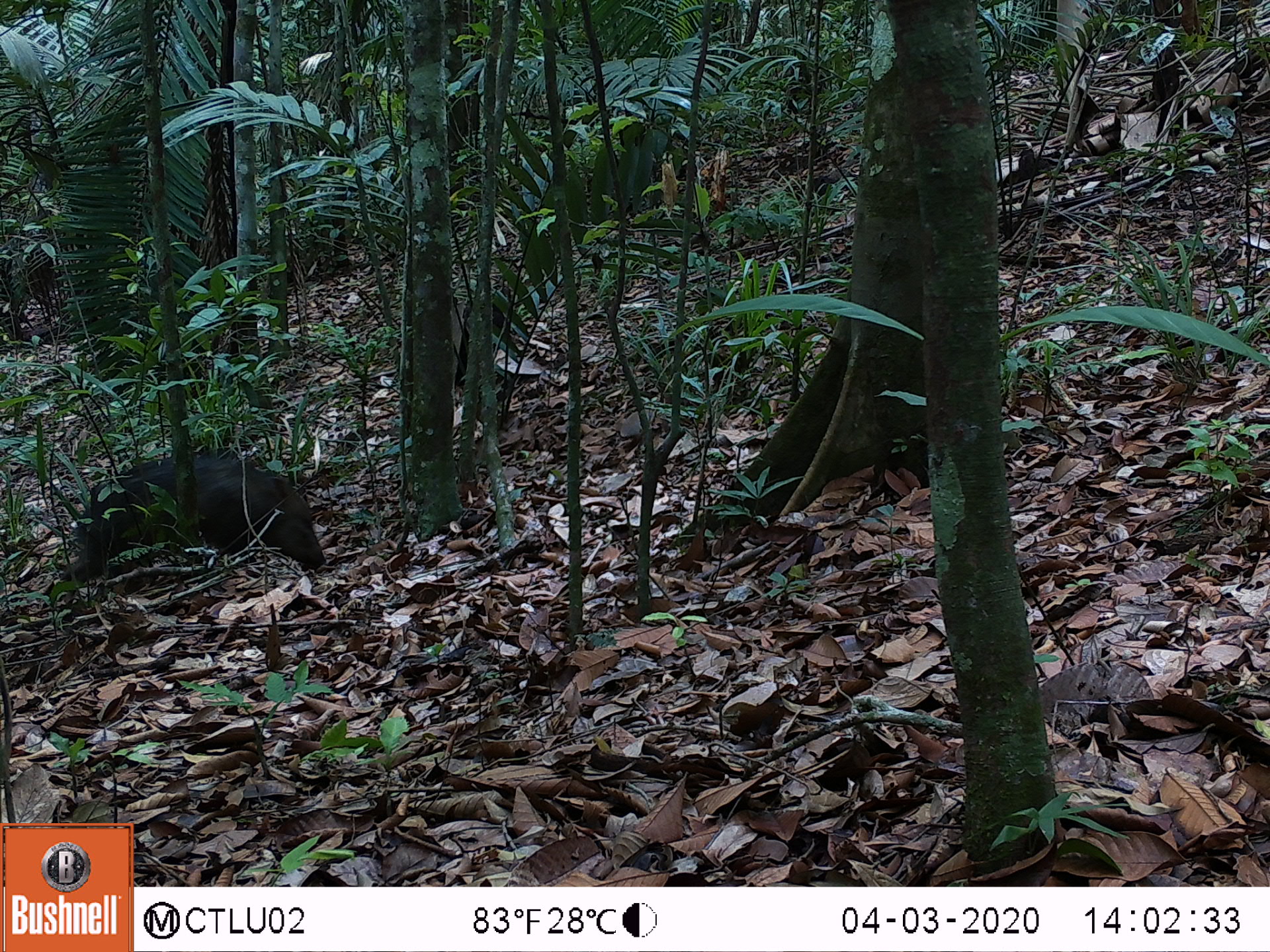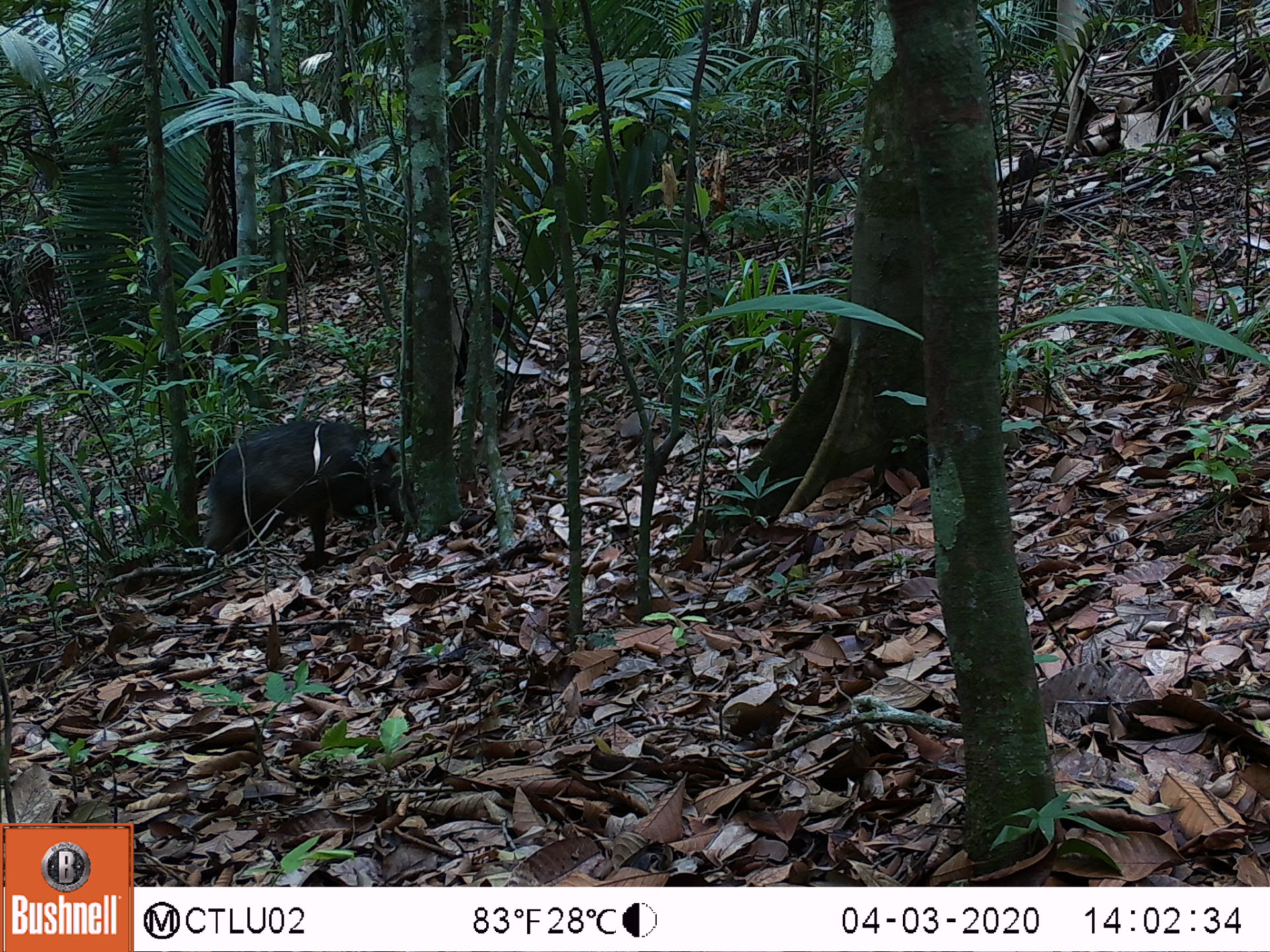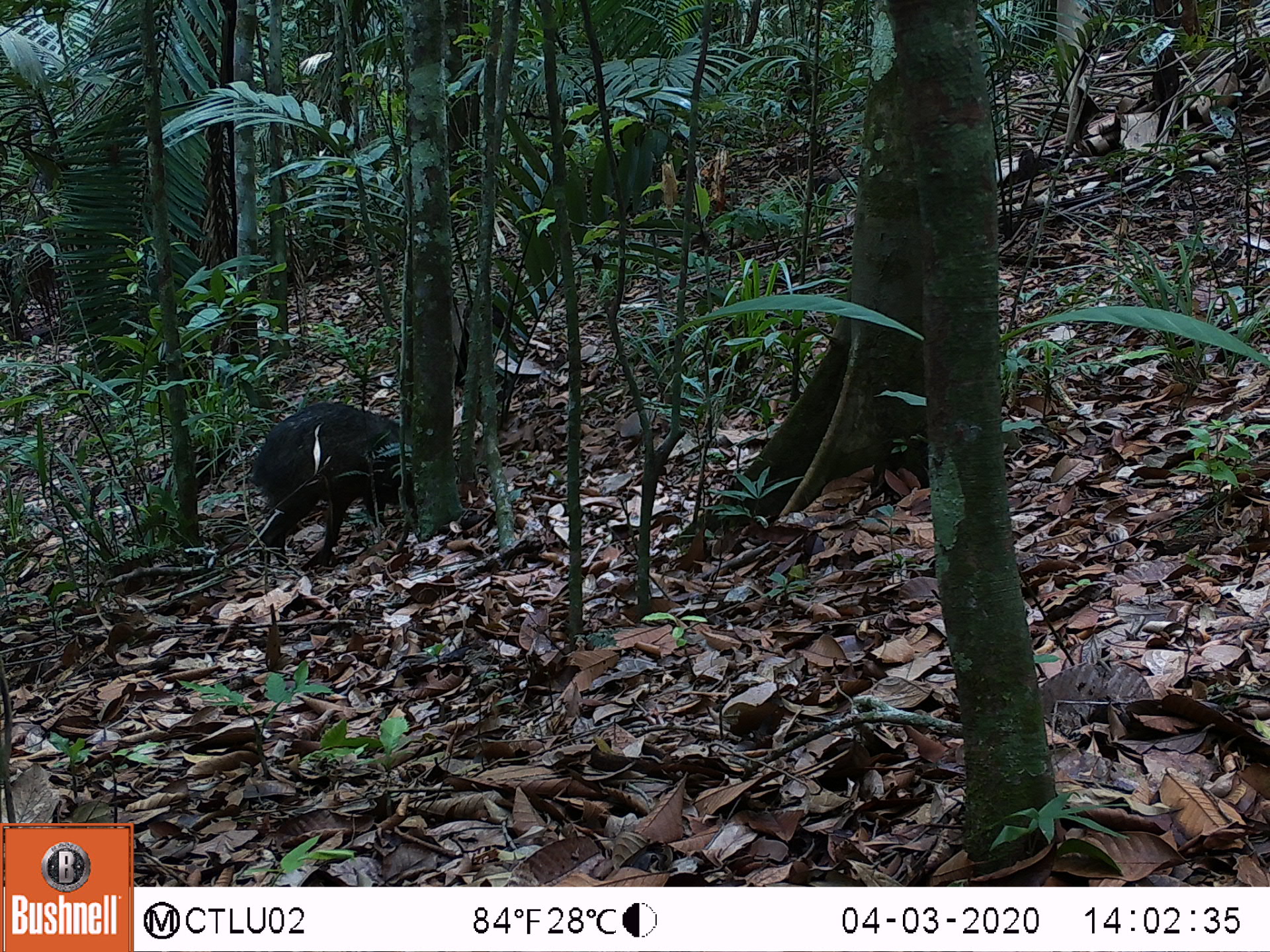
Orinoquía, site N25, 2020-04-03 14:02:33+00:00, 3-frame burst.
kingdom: Animalia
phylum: Chordata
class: Mammalia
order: Artiodactyla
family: Tayassuidae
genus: Pecari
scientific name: Pecari tajacu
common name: collared peccary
Collared peccary (Pecari tajacu).